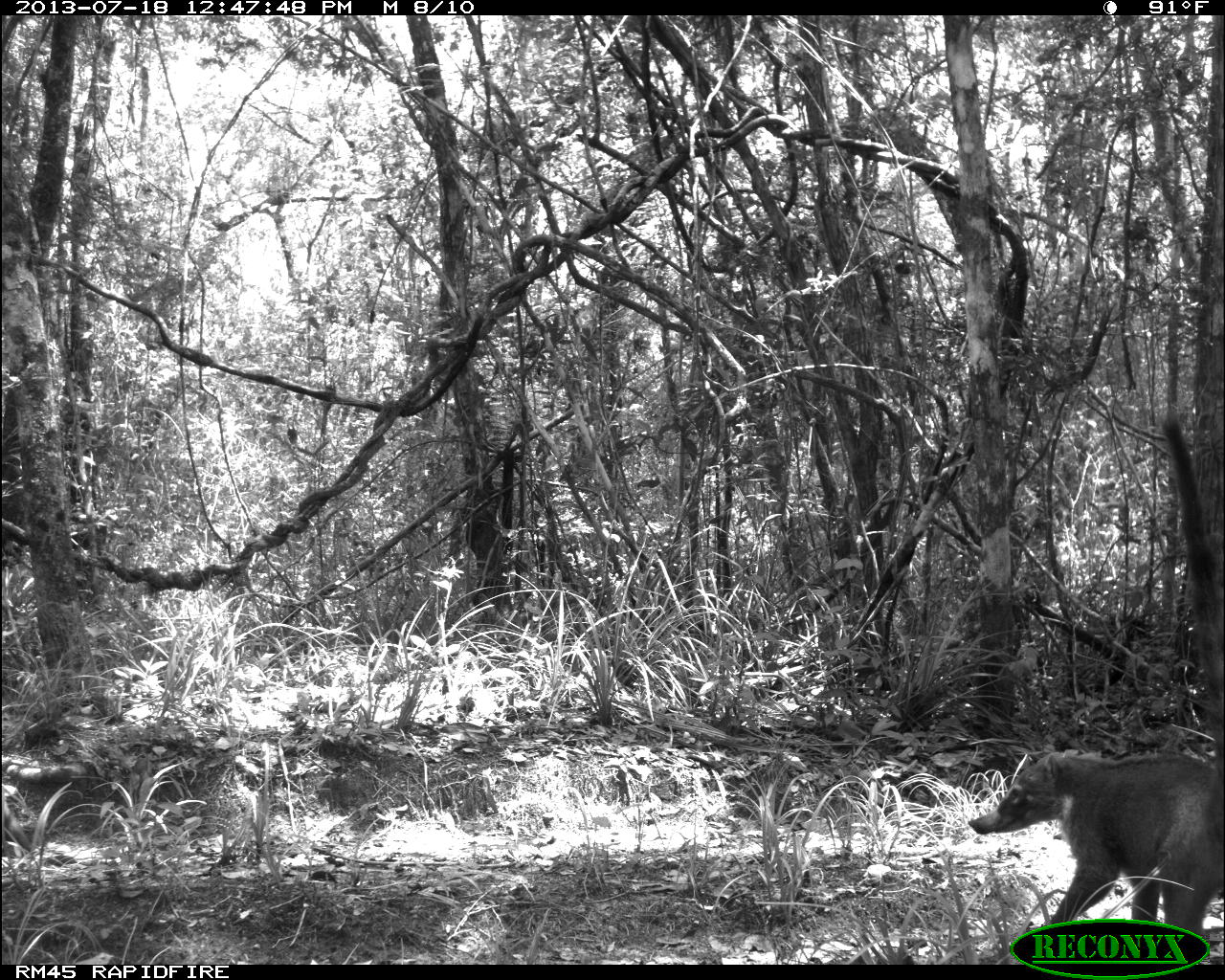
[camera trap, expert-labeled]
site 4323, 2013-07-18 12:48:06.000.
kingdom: Animalia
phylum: Chordata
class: Mammalia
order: Carnivora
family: Procyonidae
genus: Nasua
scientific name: Nasua narica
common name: white-nosed coati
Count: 4.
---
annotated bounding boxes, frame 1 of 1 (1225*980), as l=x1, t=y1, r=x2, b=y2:
nasua narica: l=966, t=749, r=1219, b=936